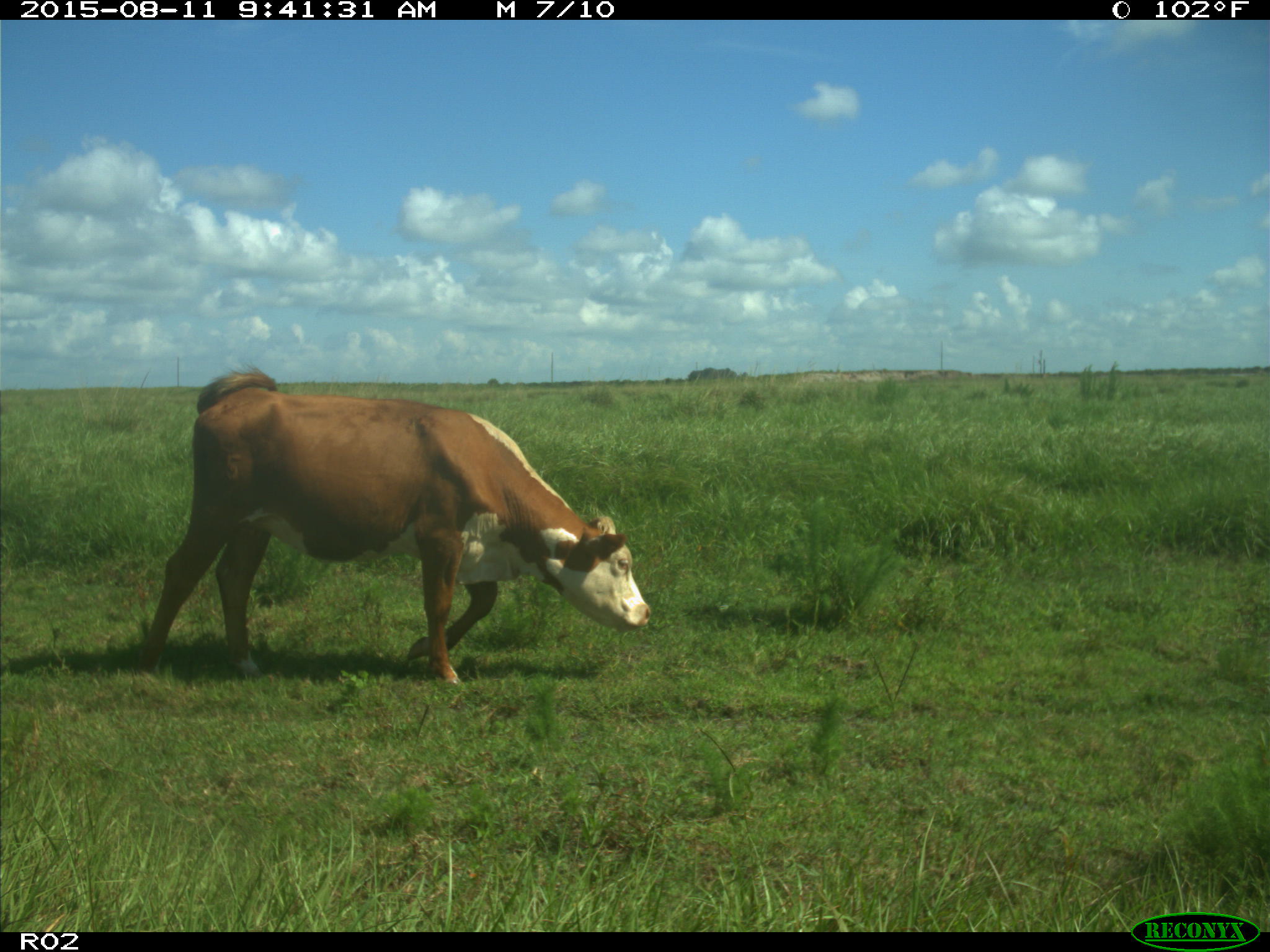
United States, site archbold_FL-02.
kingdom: Animalia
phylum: Chordata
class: Mammalia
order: Artiodactyla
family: Bovidae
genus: Bos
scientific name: Bos taurus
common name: domestic cow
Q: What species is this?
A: Bos taurus (domestic cow).